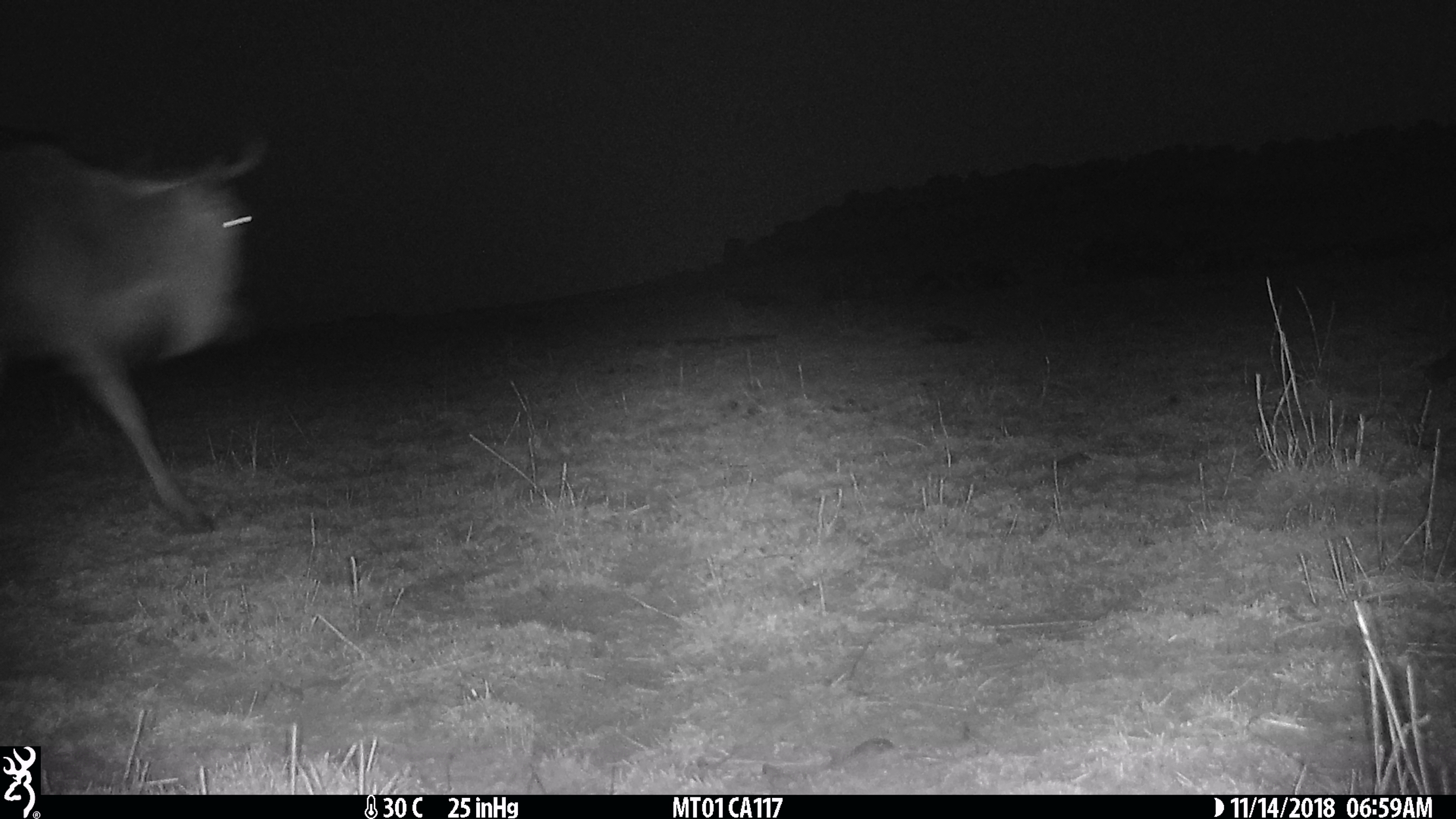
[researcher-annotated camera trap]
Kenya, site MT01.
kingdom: Animalia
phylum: Chordata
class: Mammalia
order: Artiodactyla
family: Bovidae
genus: Connochaetes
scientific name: Connochaetes taurinus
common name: blue wildebeest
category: wildebeest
Wildebeest (blue wildebeest) (Connochaetes taurinus).